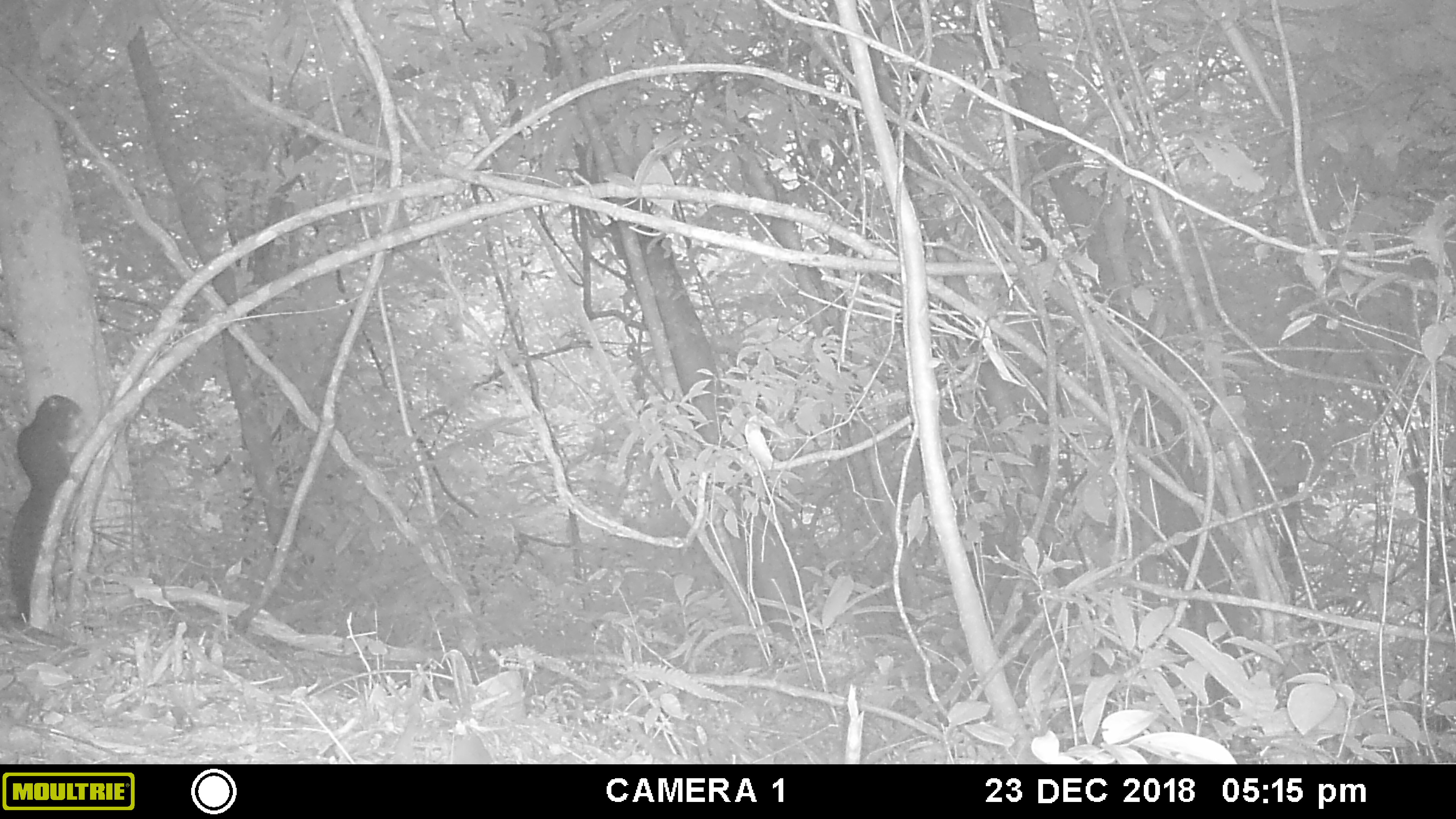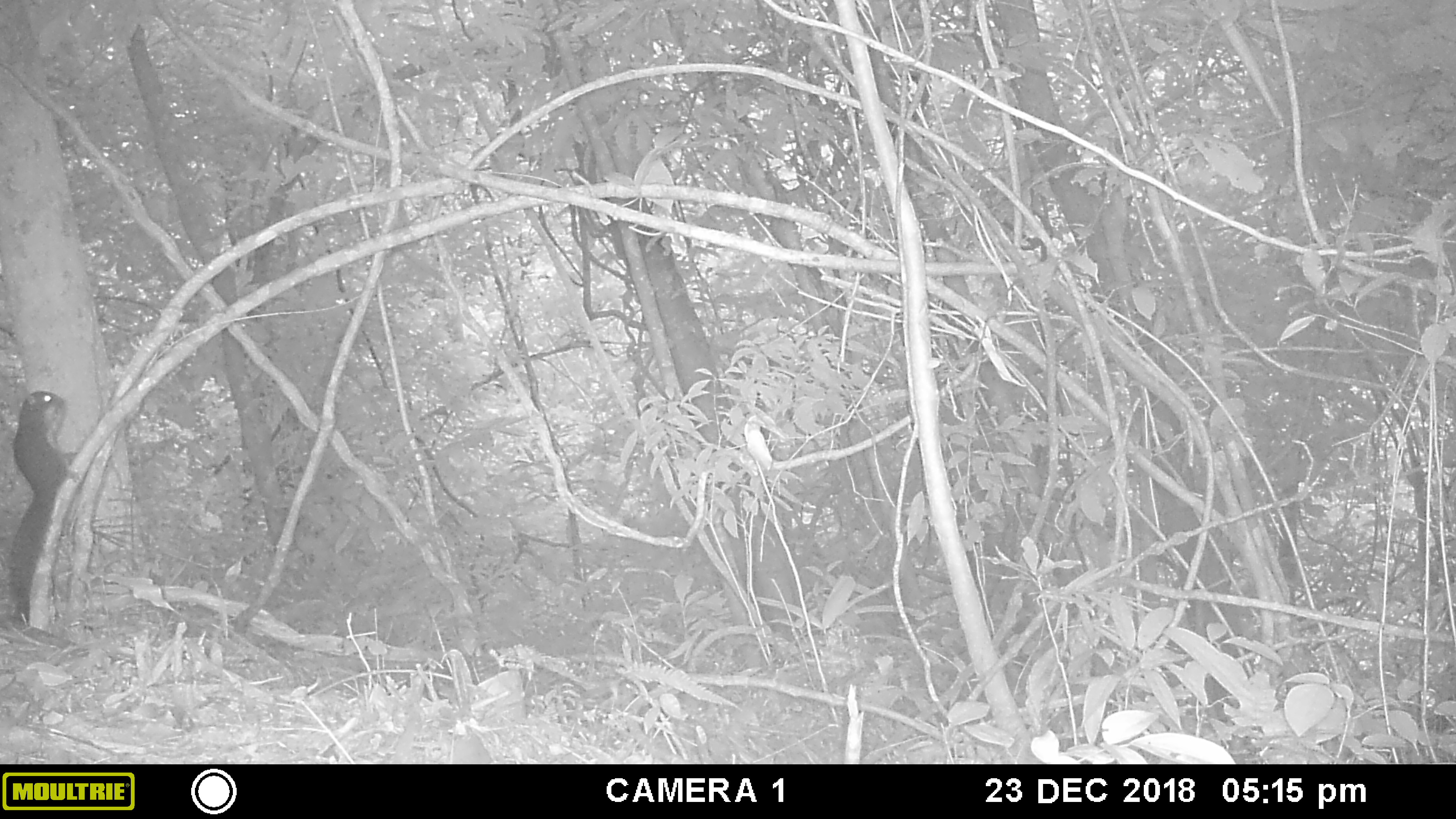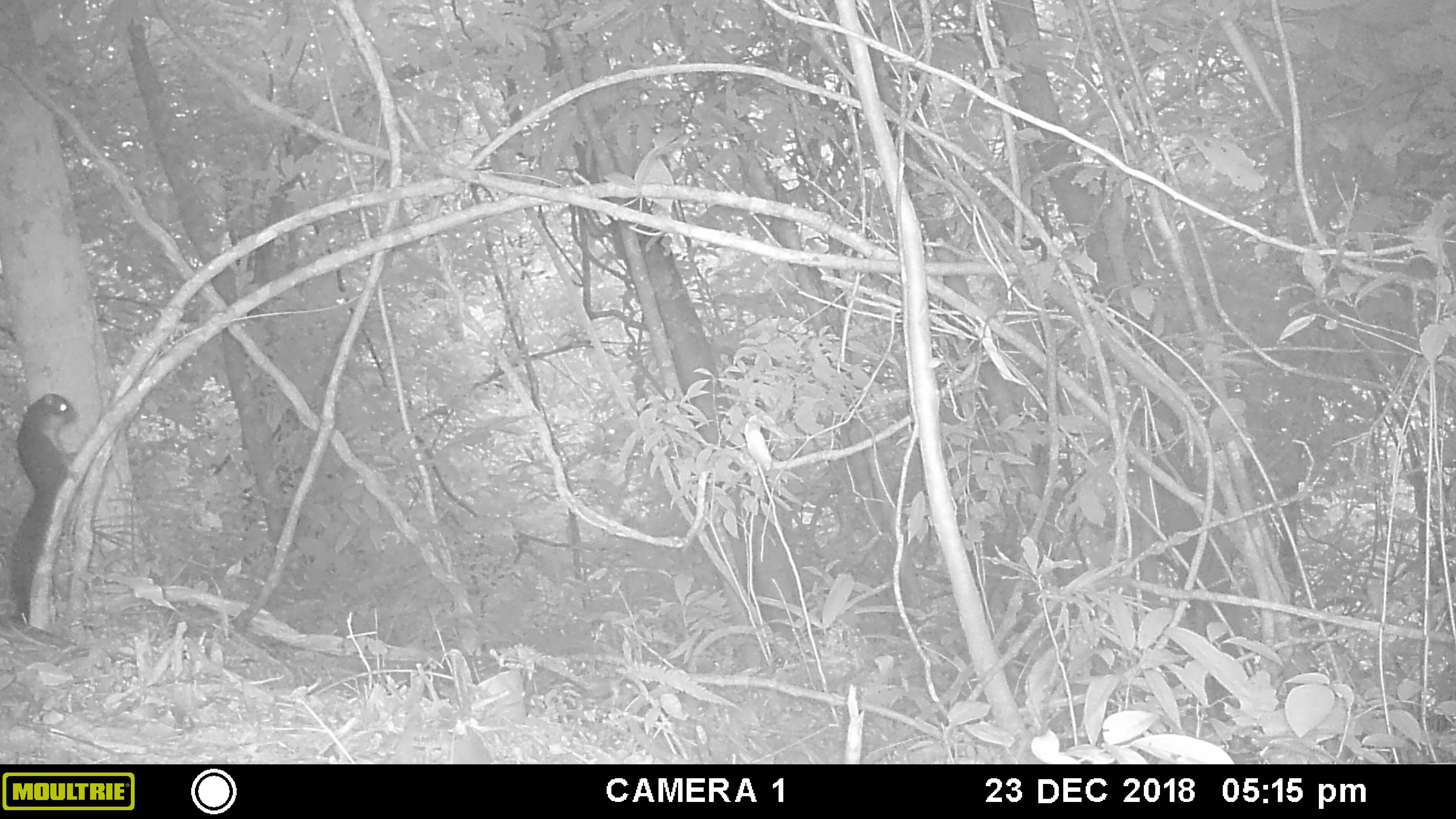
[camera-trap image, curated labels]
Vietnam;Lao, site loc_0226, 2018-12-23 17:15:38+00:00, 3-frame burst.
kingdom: Animalia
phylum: Chordata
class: Mammalia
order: Rodentia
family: Sciuridae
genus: Callosciurus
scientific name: Callosciurus erythraeus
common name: pallas's squirrel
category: pallass squirrel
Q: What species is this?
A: Pallass squirrel (pallas's squirrel) (Callosciurus erythraeus).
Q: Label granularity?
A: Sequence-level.